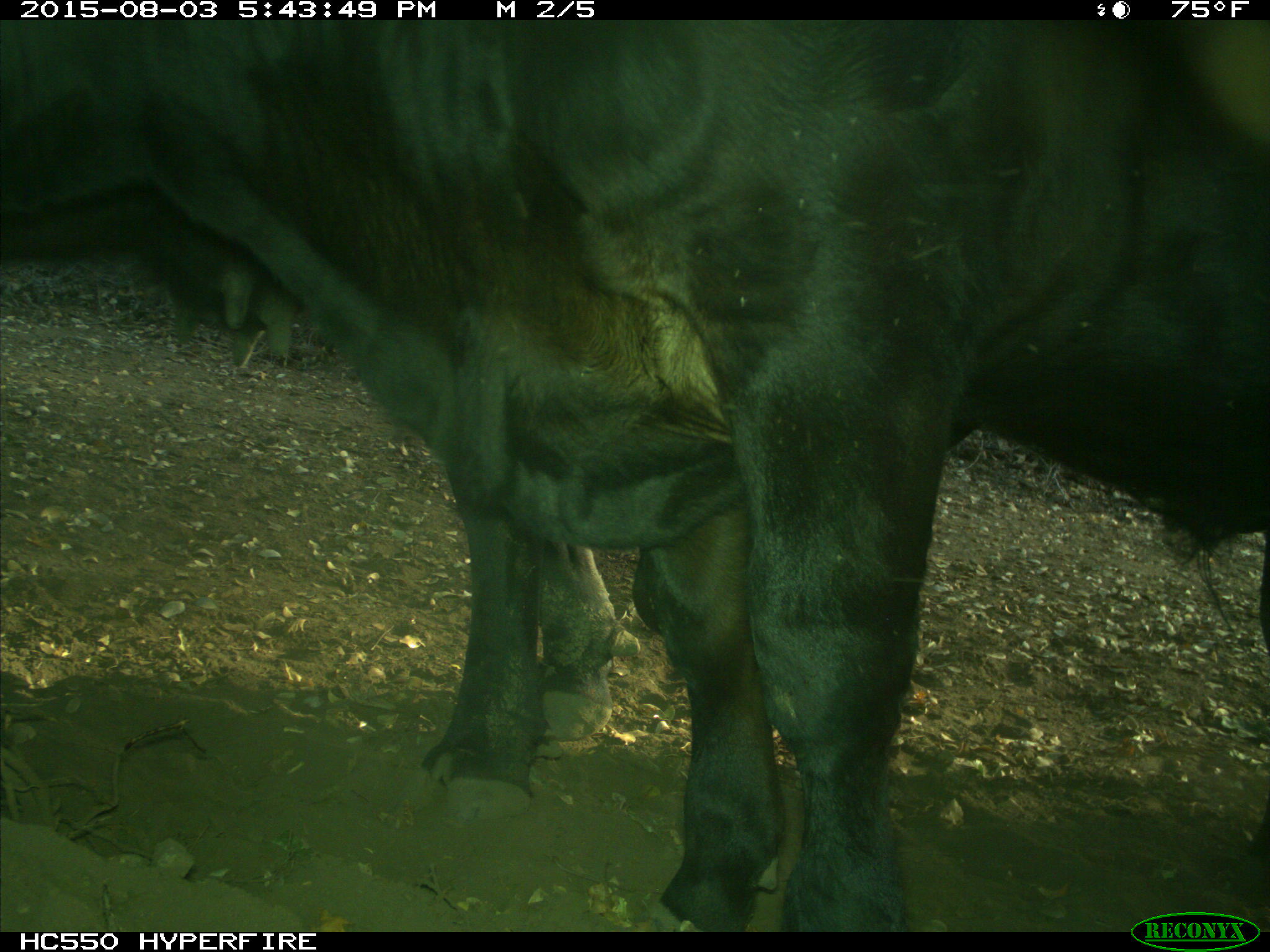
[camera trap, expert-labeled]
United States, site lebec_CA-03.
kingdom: Animalia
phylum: Chordata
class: Mammalia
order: Artiodactyla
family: Bovidae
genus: Bos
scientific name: Bos taurus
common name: domestic cow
Bos taurus (domestic cow).